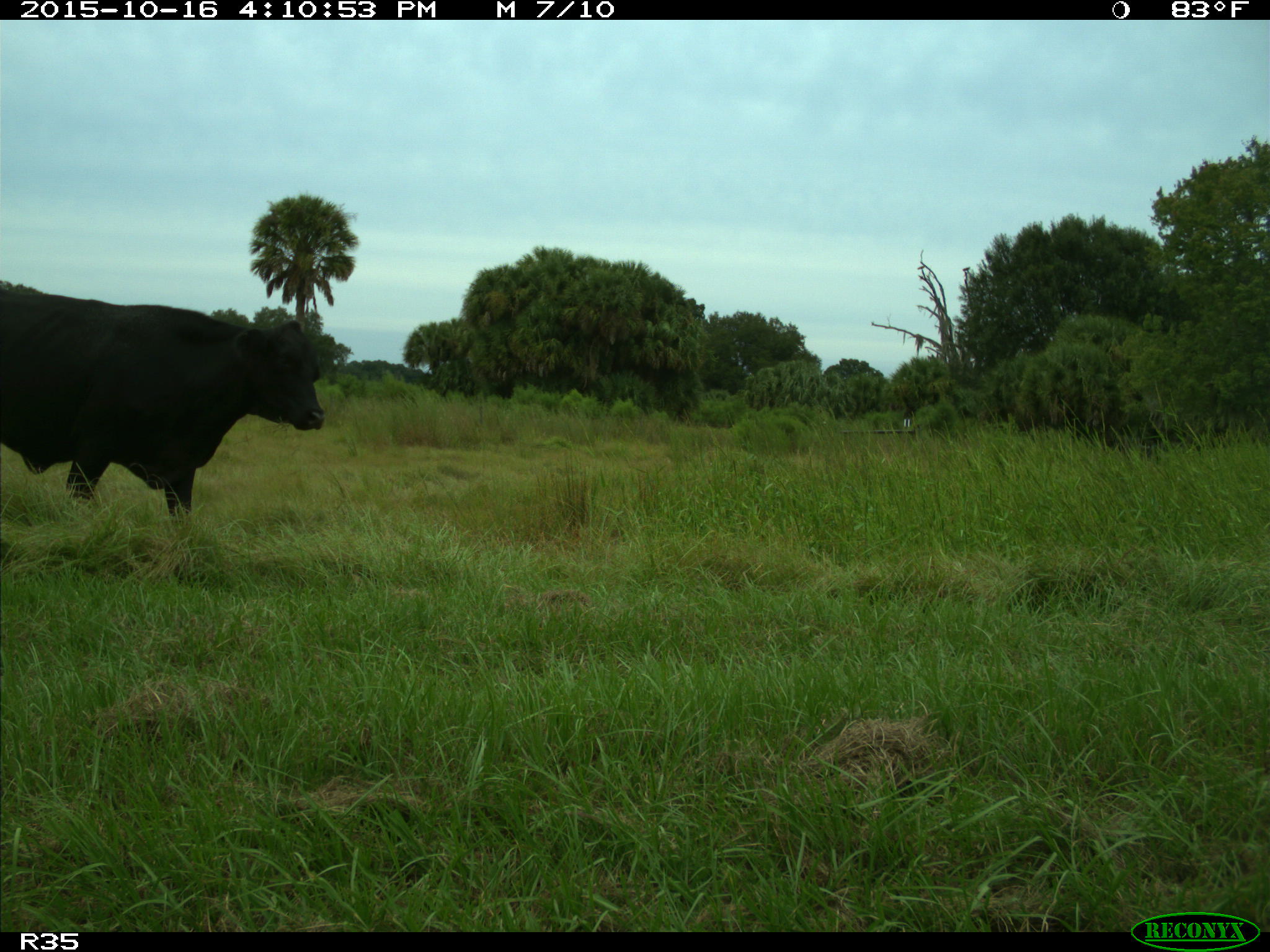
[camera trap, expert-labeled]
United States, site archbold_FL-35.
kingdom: Animalia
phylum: Chordata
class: Mammalia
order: Artiodactyla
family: Bovidae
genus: Bos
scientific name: Bos taurus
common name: domestic cow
Bos taurus (domestic cow).